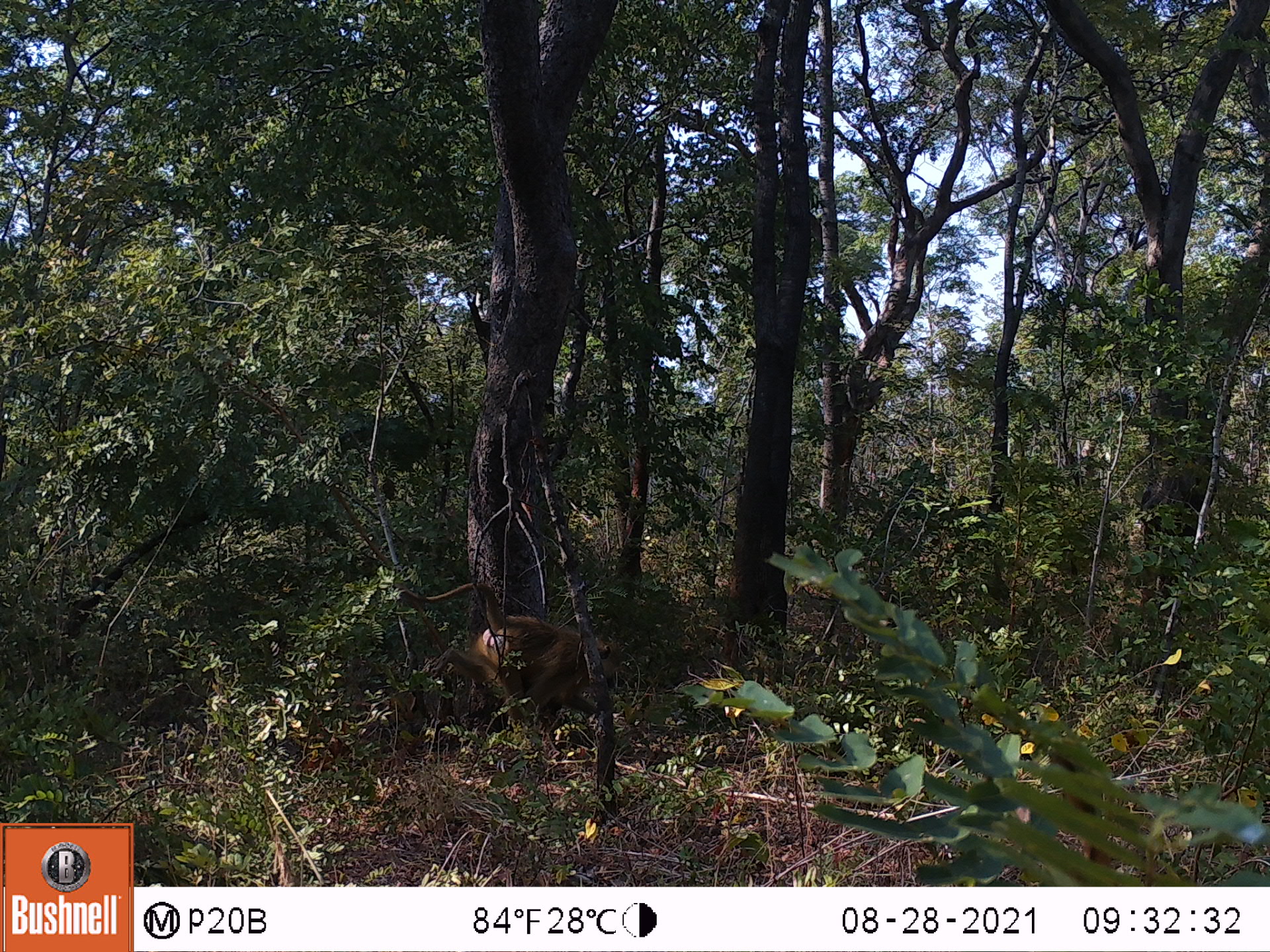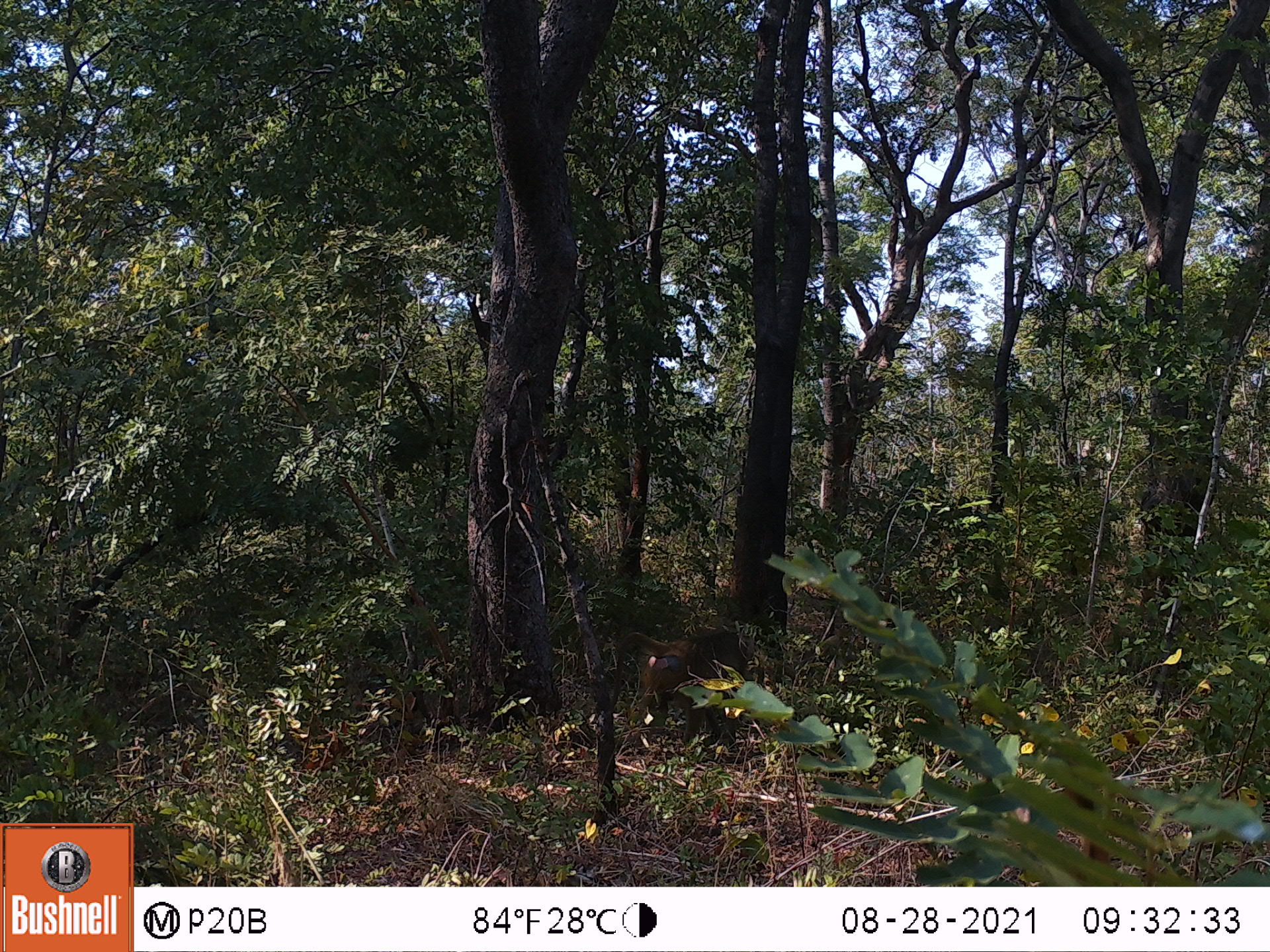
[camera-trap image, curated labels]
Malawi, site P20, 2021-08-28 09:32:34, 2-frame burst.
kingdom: Animalia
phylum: Chordata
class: Mammalia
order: Primates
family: Cercopithecidae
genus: Papio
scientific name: Papio cynocephalus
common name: yellow baboon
Yellow baboon (Papio cynocephalus), count 1.